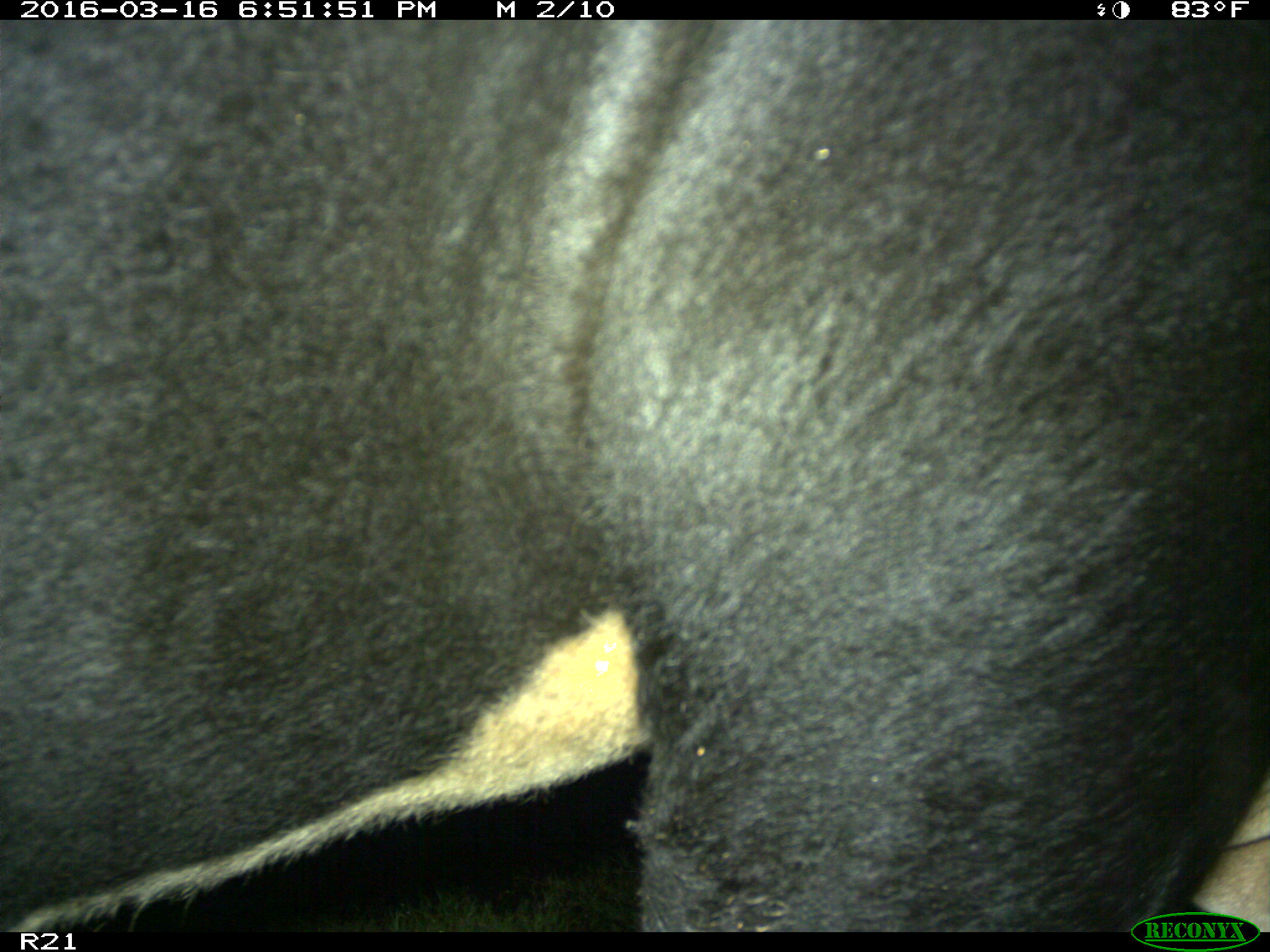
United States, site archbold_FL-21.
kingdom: Animalia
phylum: Chordata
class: Mammalia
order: Artiodactyla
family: Bovidae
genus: Bos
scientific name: Bos taurus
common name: domestic cow